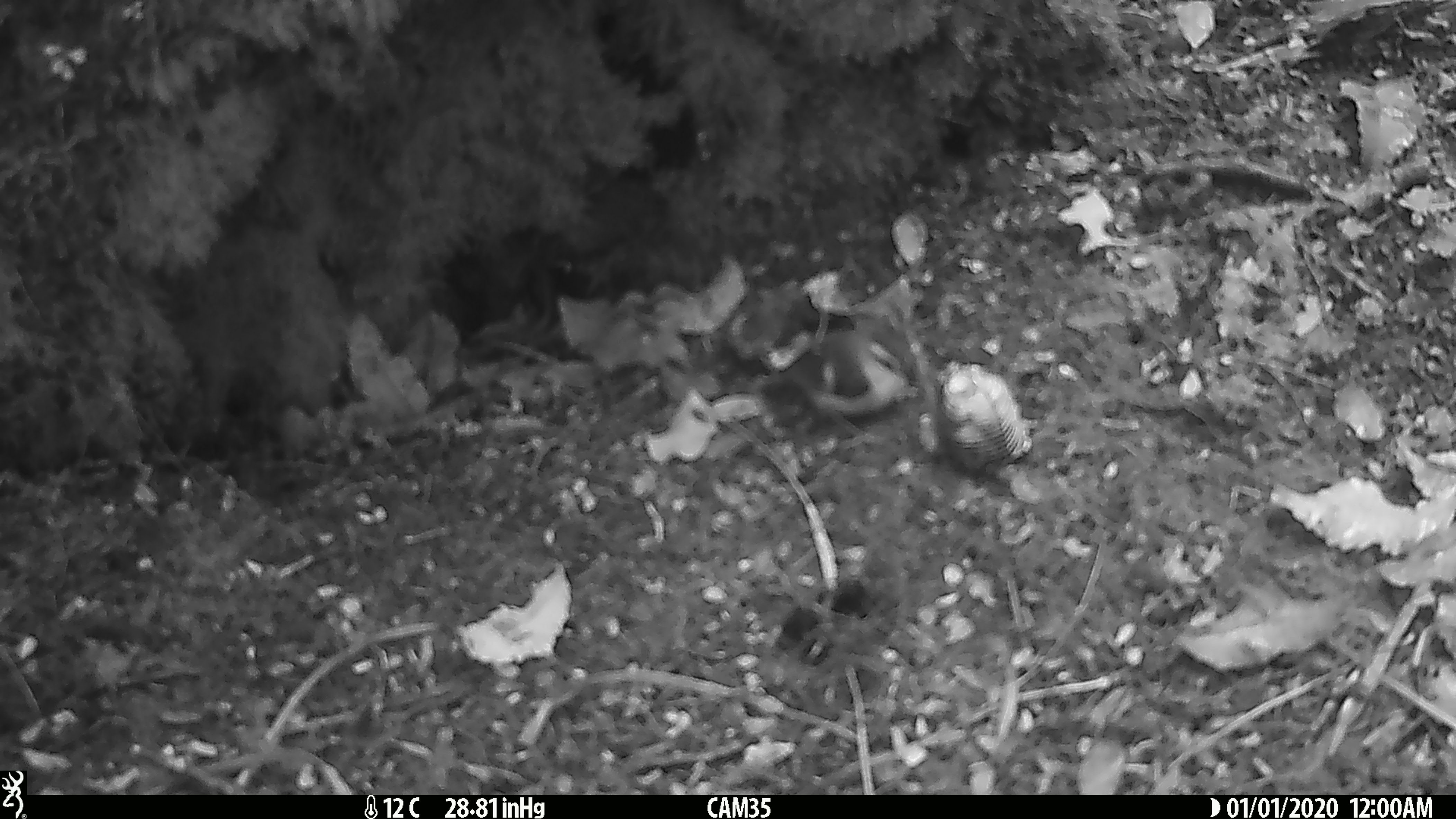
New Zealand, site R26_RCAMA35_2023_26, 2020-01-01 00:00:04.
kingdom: Animalia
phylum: Chordata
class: Aves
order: Passeriformes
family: Acanthisittidae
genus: Acanthisitta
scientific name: Acanthisitta chloris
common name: rifleman